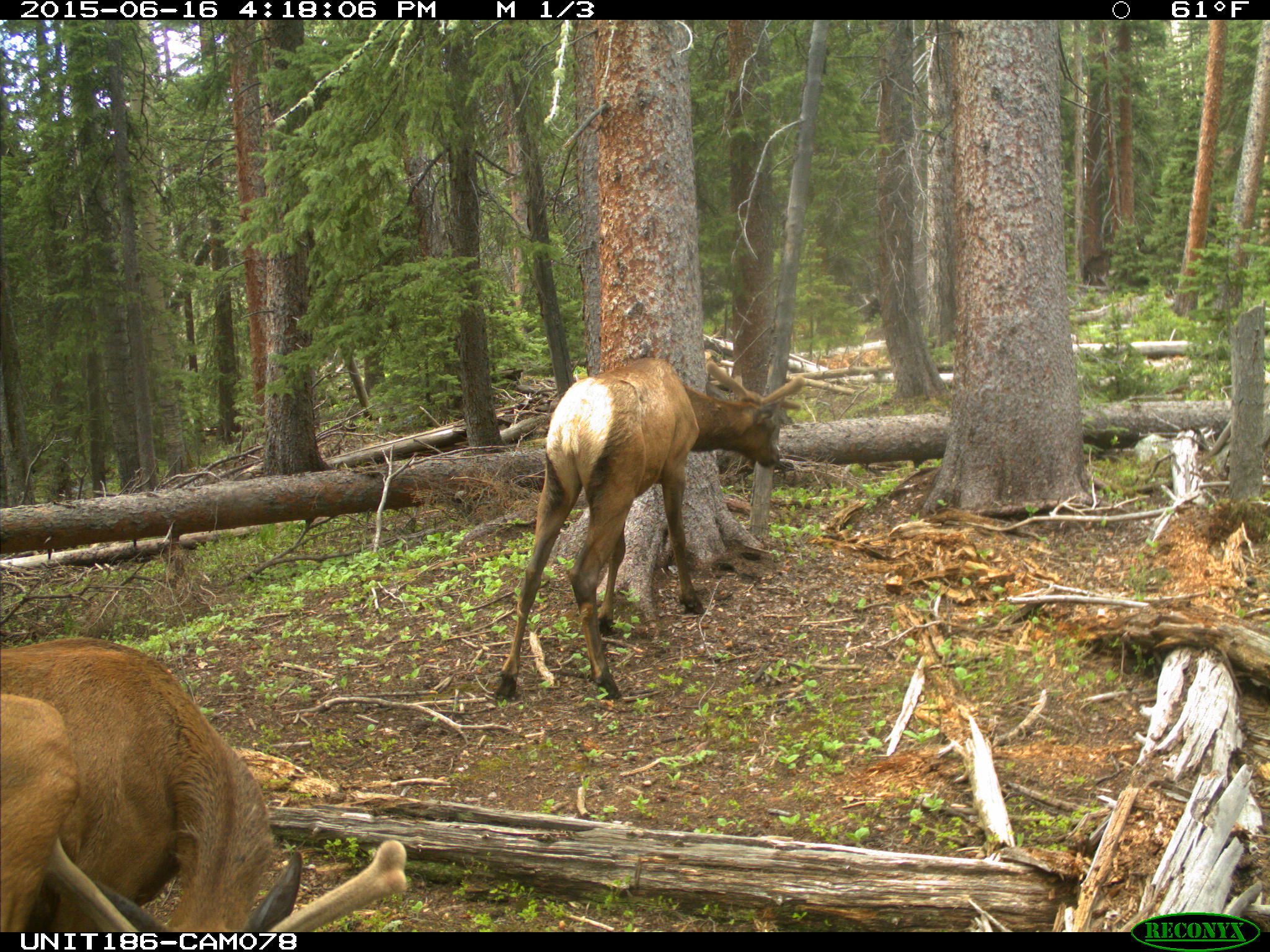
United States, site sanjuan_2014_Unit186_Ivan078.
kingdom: Animalia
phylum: Chordata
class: Mammalia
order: Artiodactyla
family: Cervidae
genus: Cervus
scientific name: Cervus elaphus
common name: red deer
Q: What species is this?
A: Cervus elaphus (red deer).